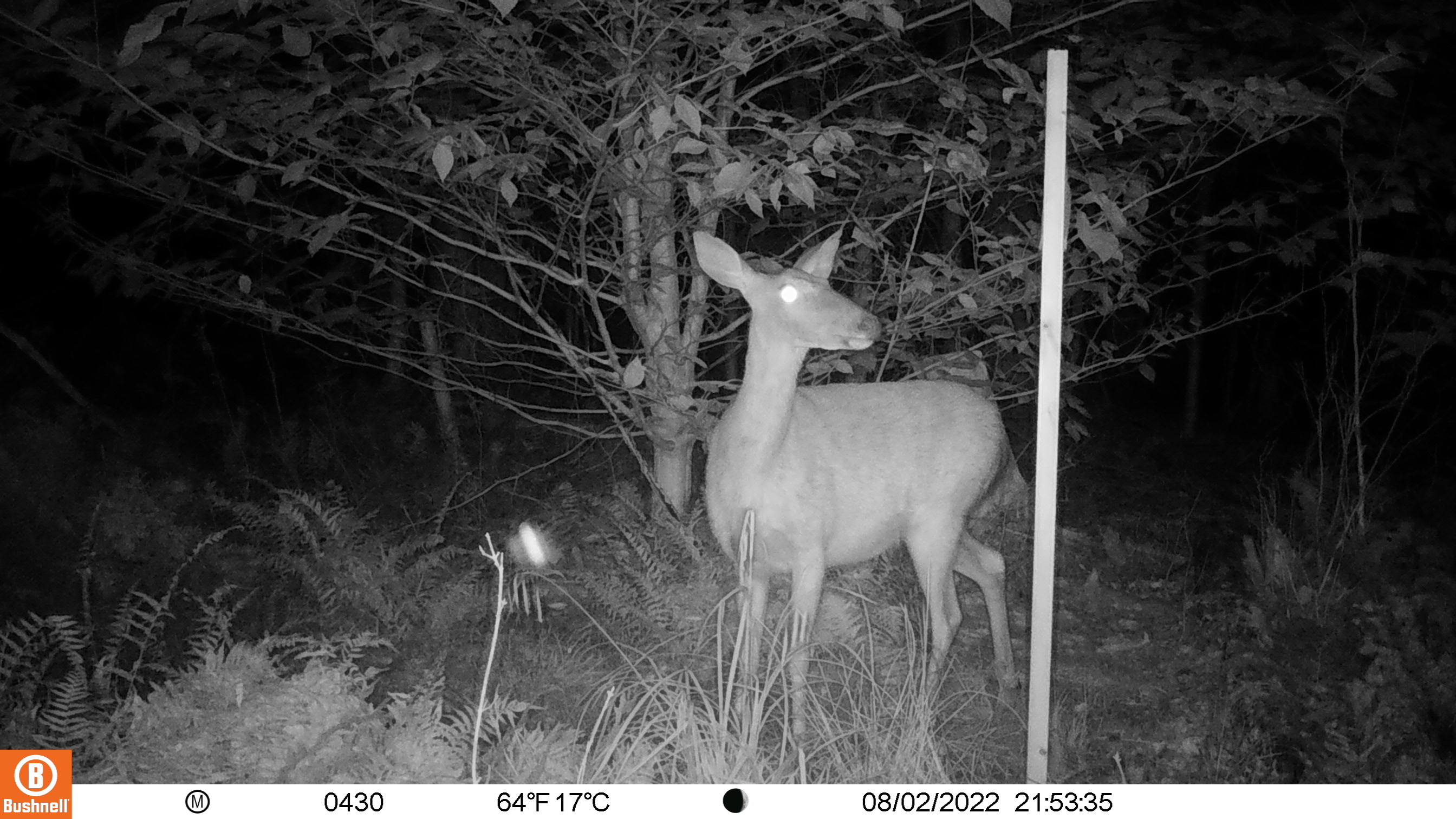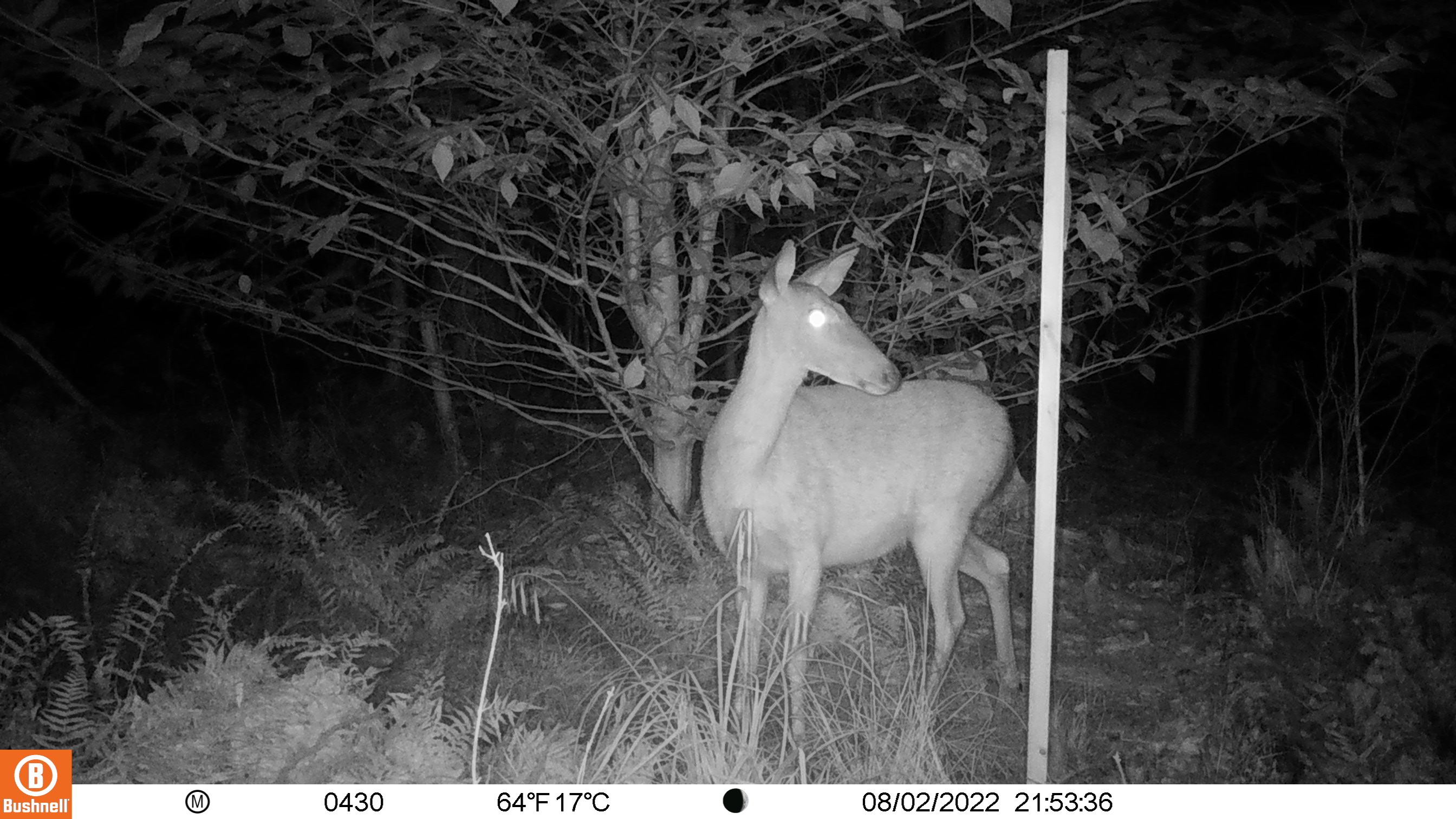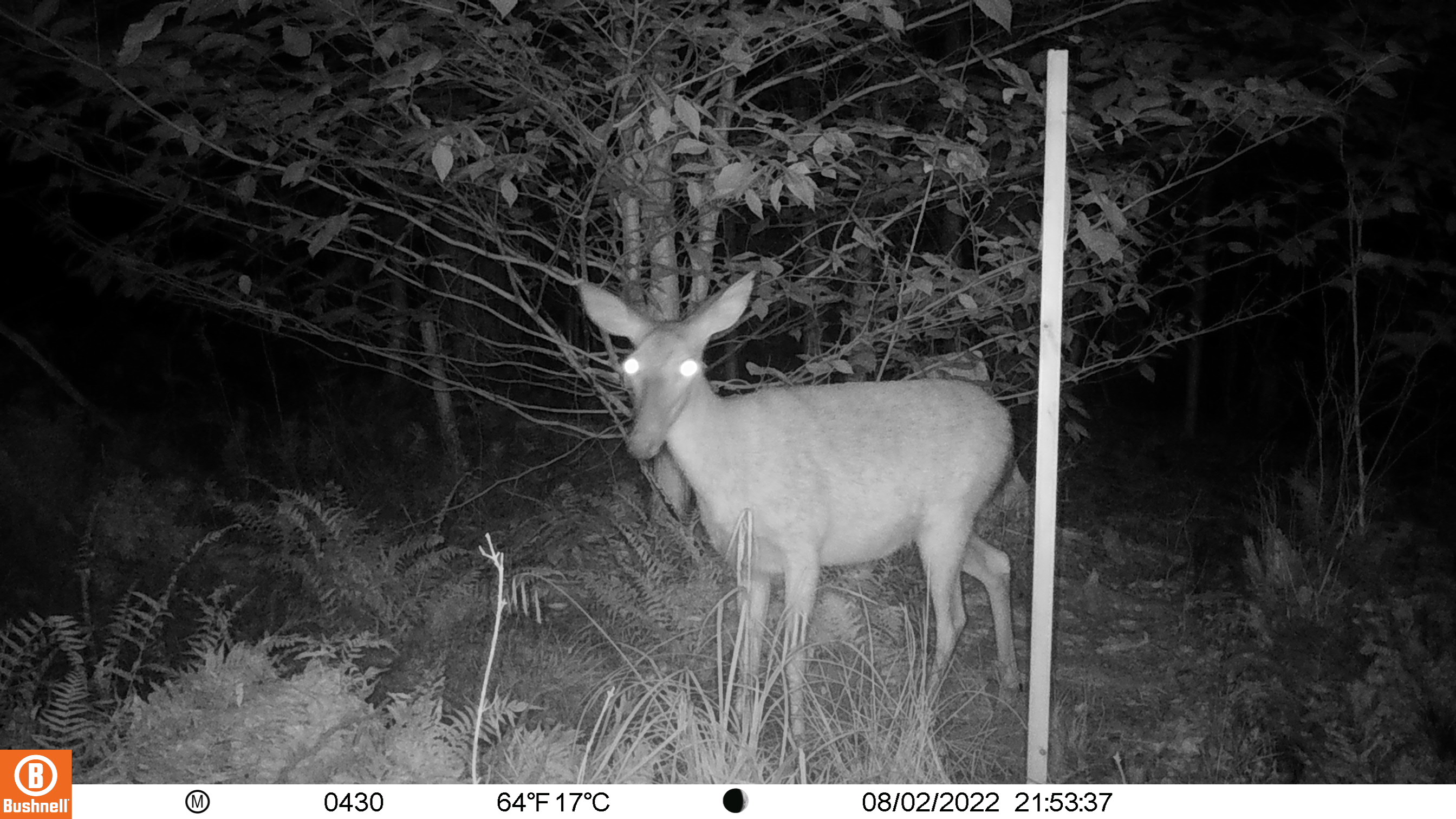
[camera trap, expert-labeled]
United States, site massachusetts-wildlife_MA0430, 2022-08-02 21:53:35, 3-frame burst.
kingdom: Animalia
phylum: Chordata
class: Mammalia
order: Artiodactyla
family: Cervidae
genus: Odocoileus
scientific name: Odocoileus virginianus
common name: white-tailed deer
White-tailed deer (Odocoileus virginianus).